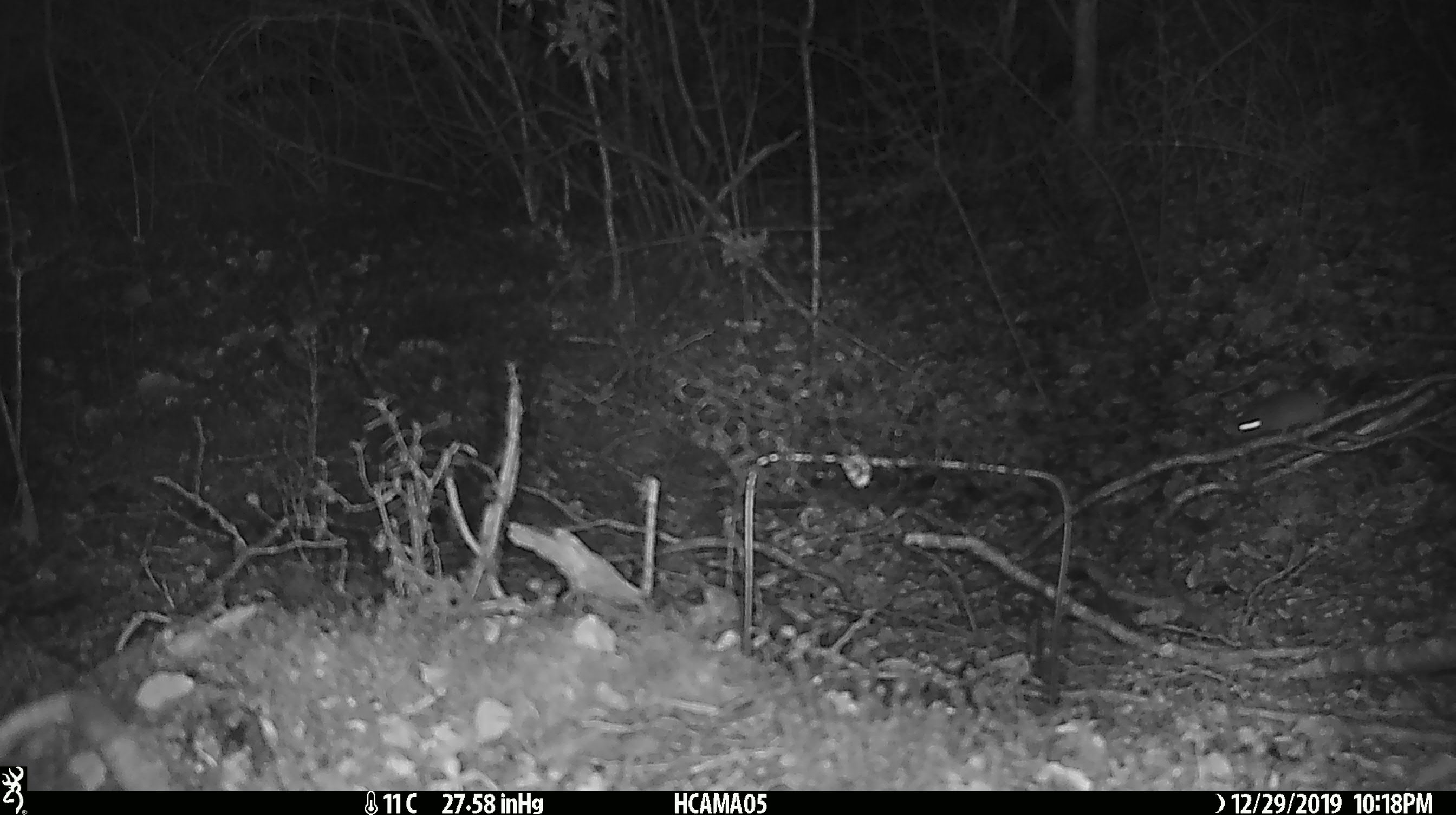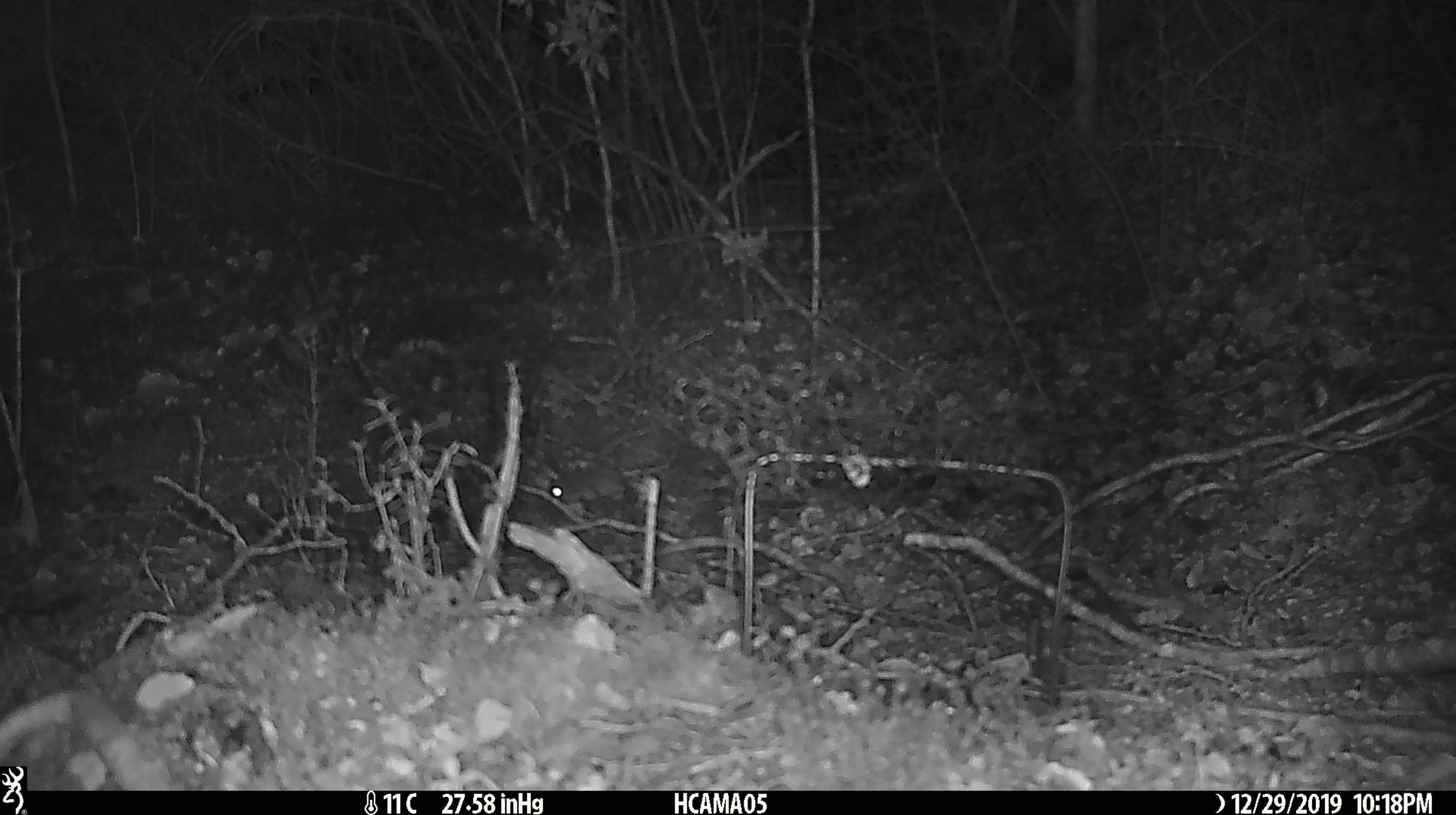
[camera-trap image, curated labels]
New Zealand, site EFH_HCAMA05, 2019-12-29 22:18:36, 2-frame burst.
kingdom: Animalia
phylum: Chordata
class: Mammalia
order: Rodentia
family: Muridae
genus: Mus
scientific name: Mus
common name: mouse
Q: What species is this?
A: Mouse (Mus).